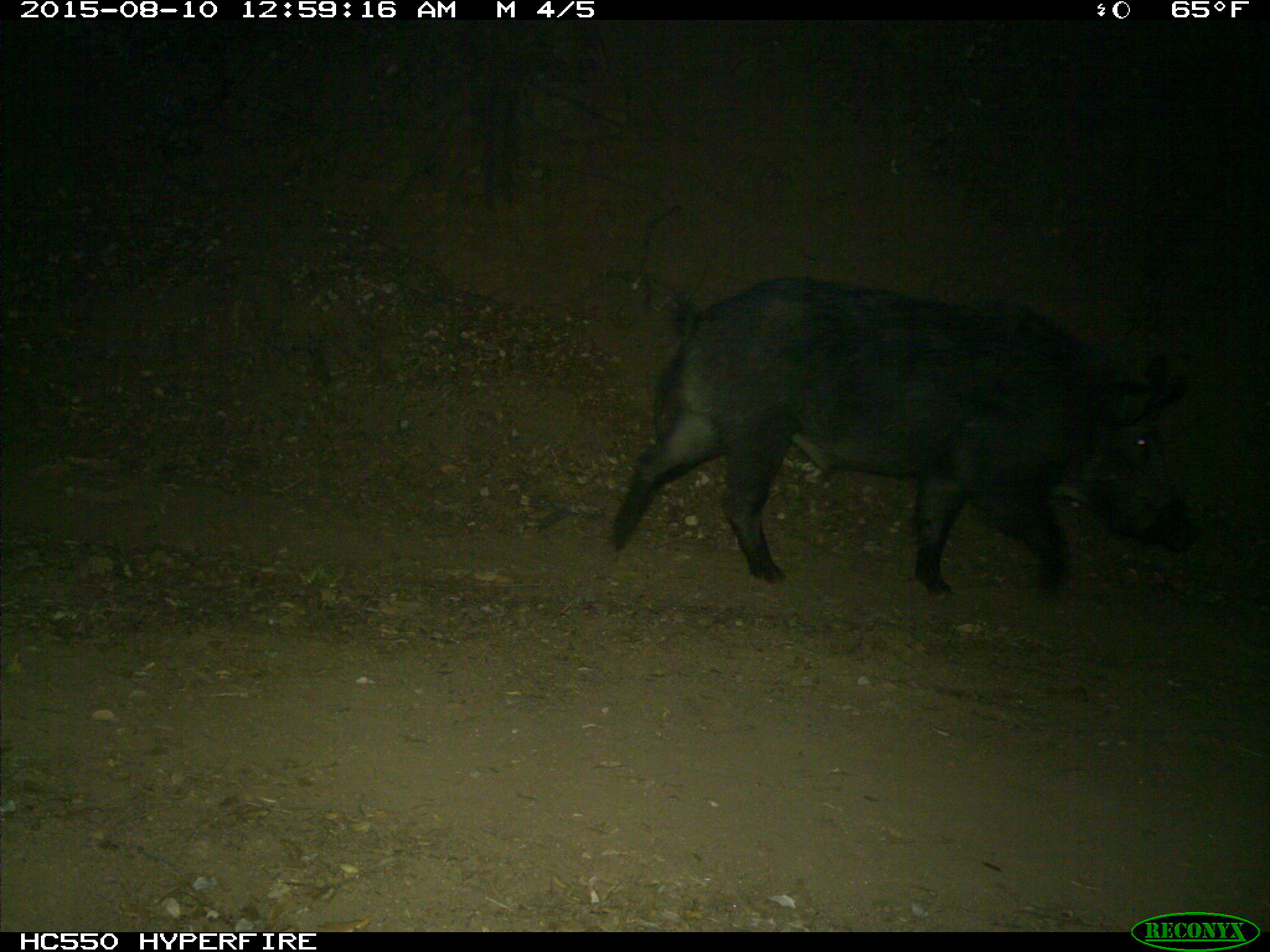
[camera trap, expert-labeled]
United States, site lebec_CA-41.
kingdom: Animalia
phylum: Chordata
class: Mammalia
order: Artiodactyla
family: Suidae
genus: Sus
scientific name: Sus scrofa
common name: wild boar